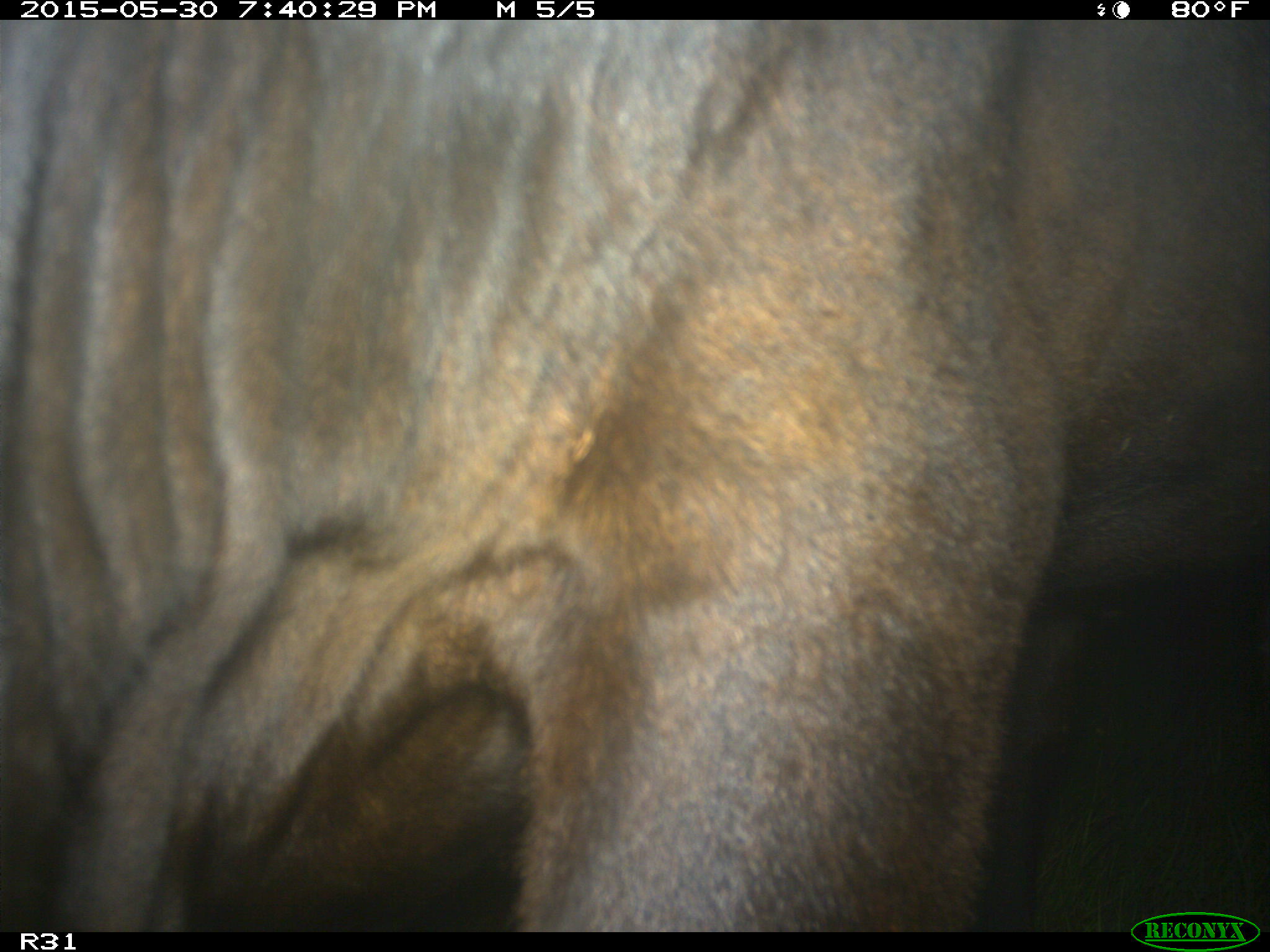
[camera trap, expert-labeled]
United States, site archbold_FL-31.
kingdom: Animalia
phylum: Chordata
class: Mammalia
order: Artiodactyla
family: Bovidae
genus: Bos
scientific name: Bos taurus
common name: domestic cow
Bos taurus (domestic cow).